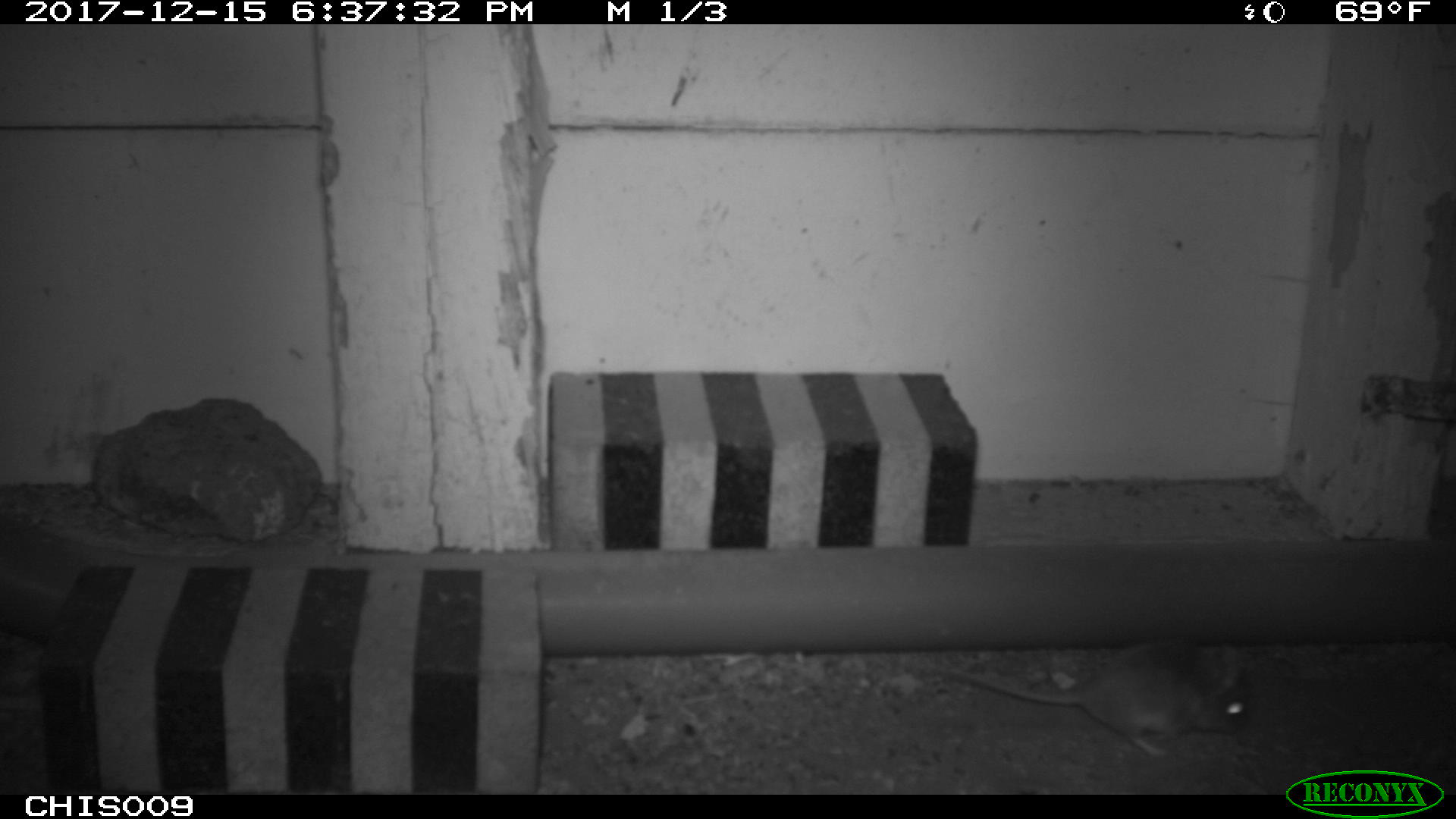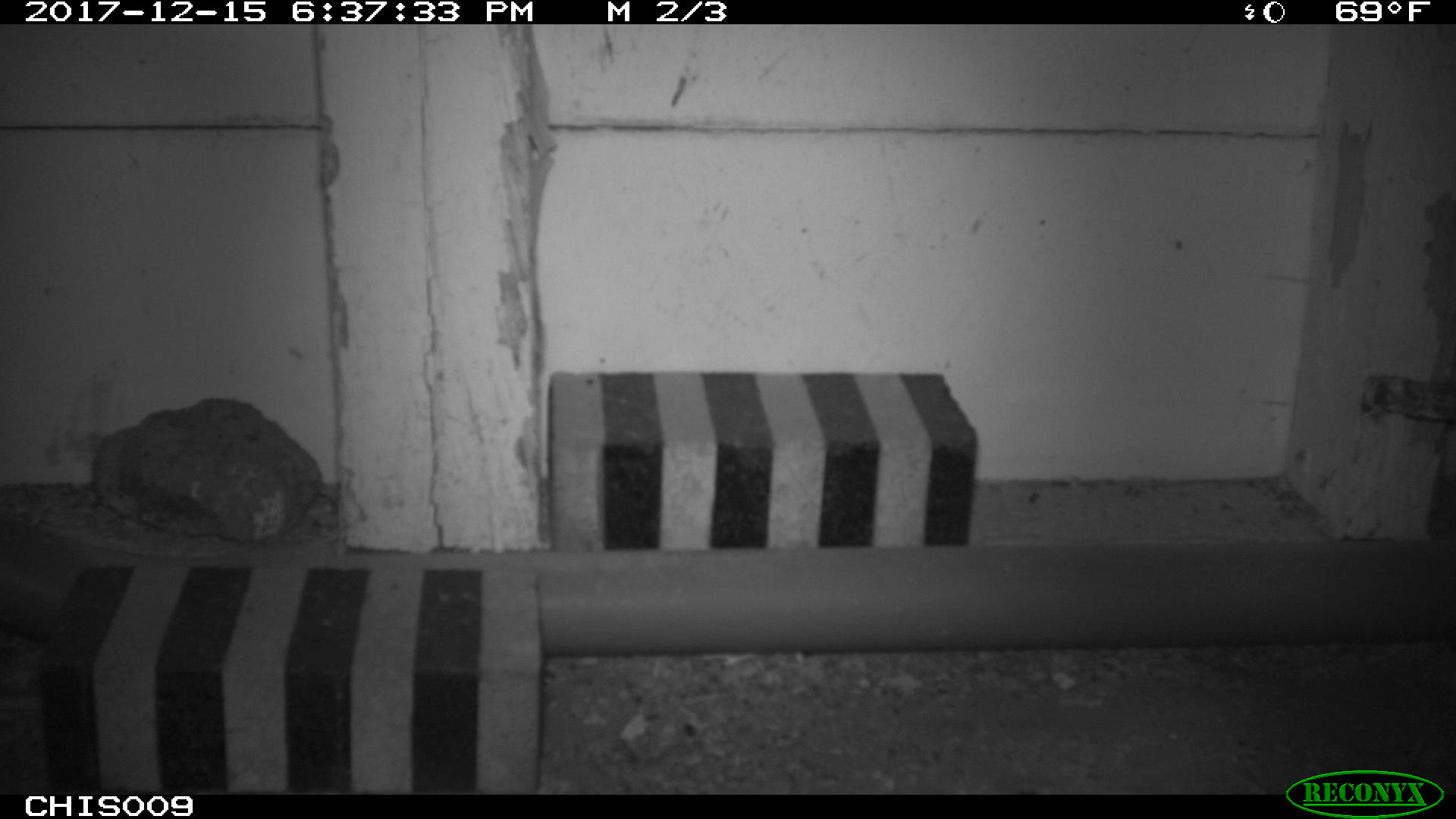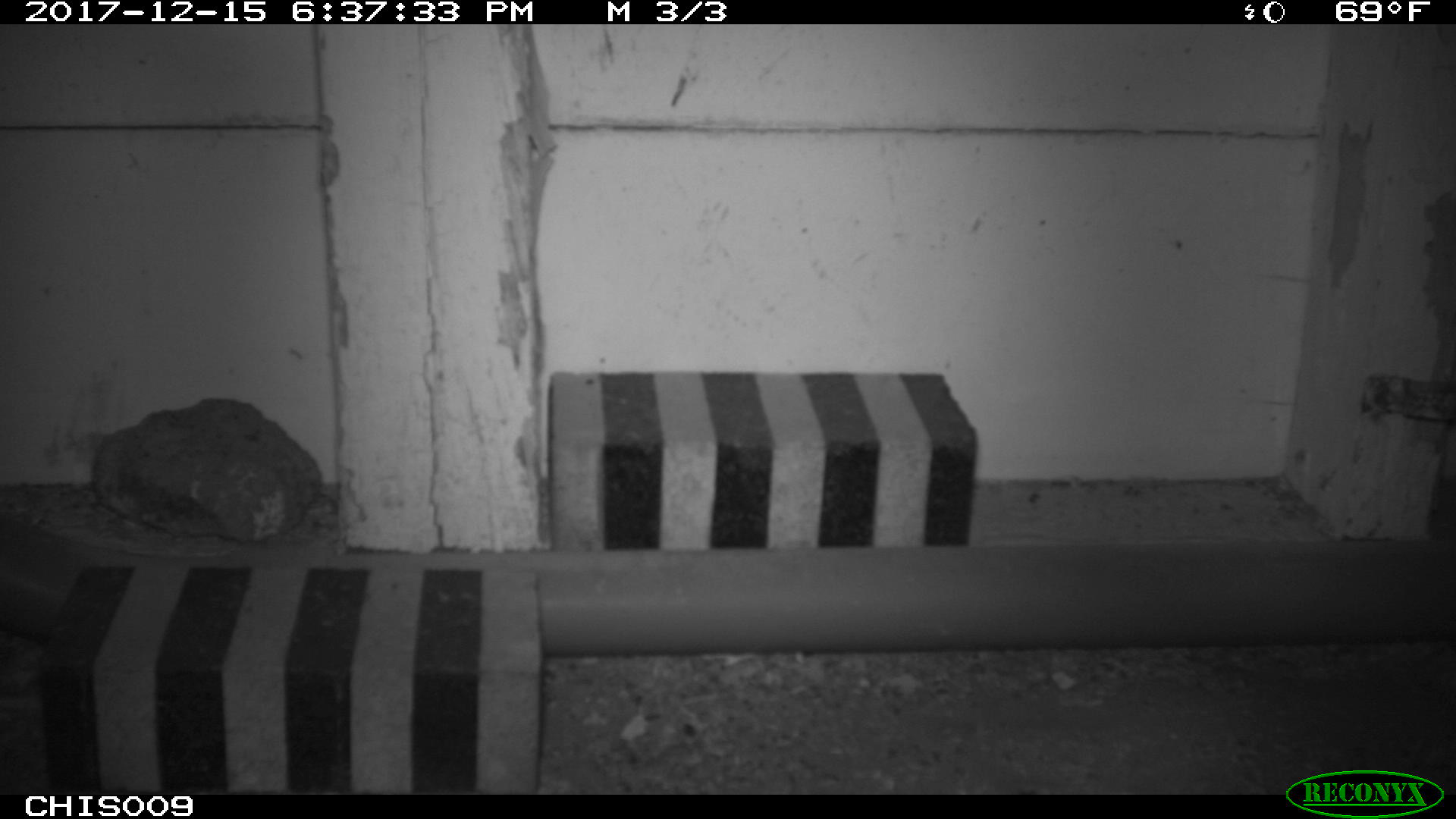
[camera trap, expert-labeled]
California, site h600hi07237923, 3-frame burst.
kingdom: Animalia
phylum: Chordata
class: Mammalia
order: Rodentia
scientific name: Rodentia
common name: rodent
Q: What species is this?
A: Rodent (Rodentia).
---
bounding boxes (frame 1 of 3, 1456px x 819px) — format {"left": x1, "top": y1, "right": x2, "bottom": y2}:
rodent: {"left": 949, "top": 643, "right": 1247, "bottom": 756}